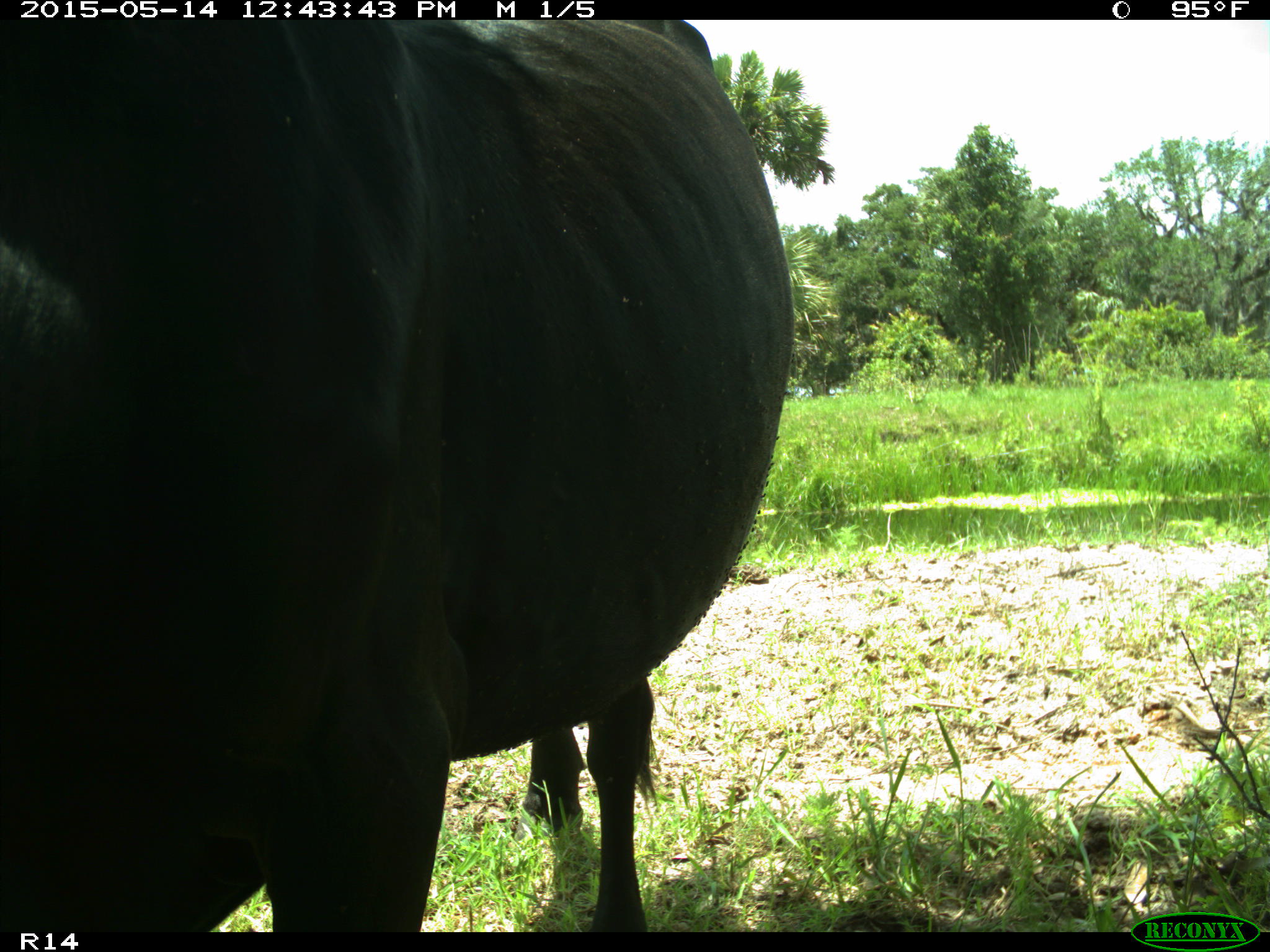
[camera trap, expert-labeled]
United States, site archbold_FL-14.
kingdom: Animalia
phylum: Chordata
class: Mammalia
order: Artiodactyla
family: Bovidae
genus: Bos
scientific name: Bos taurus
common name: domestic cow